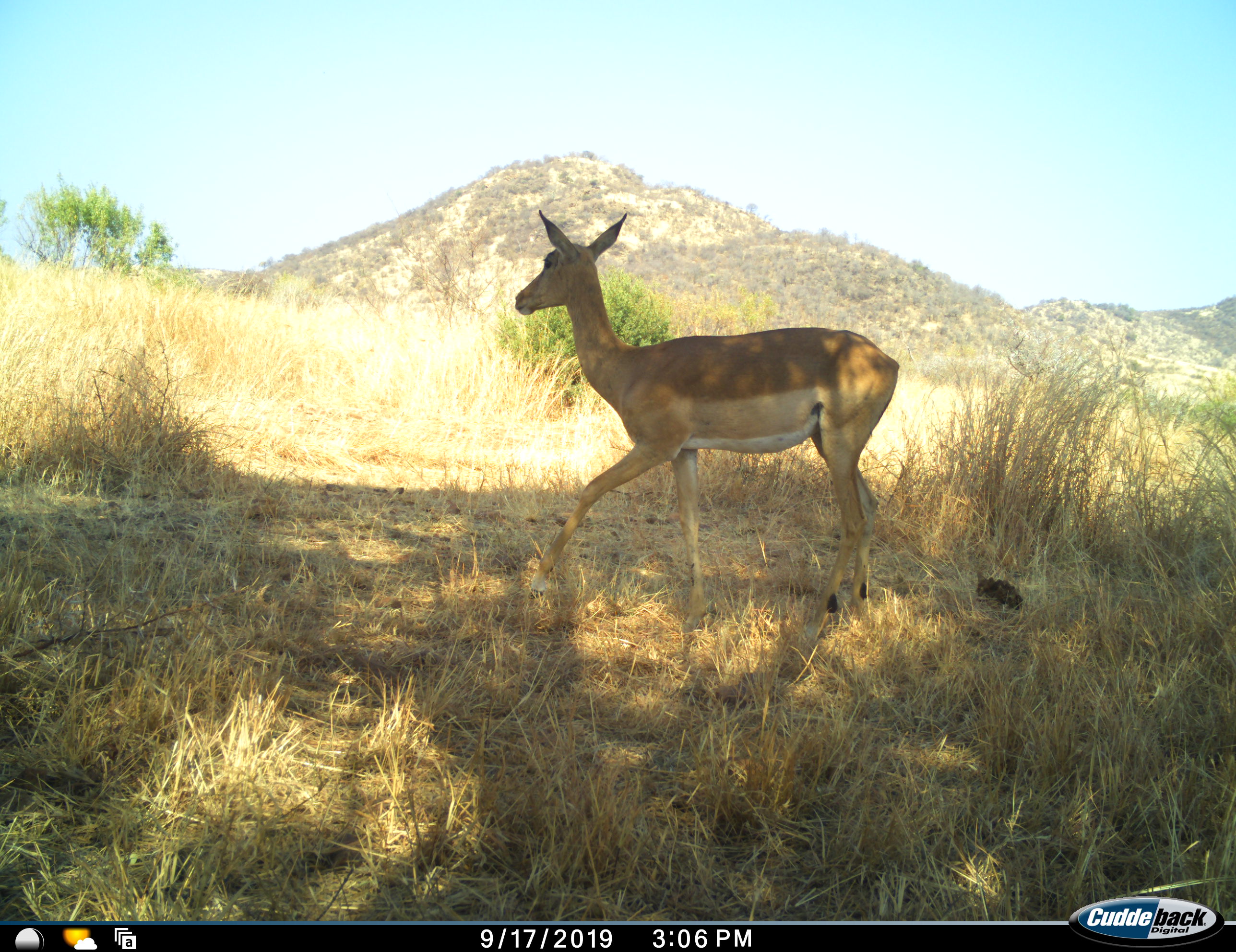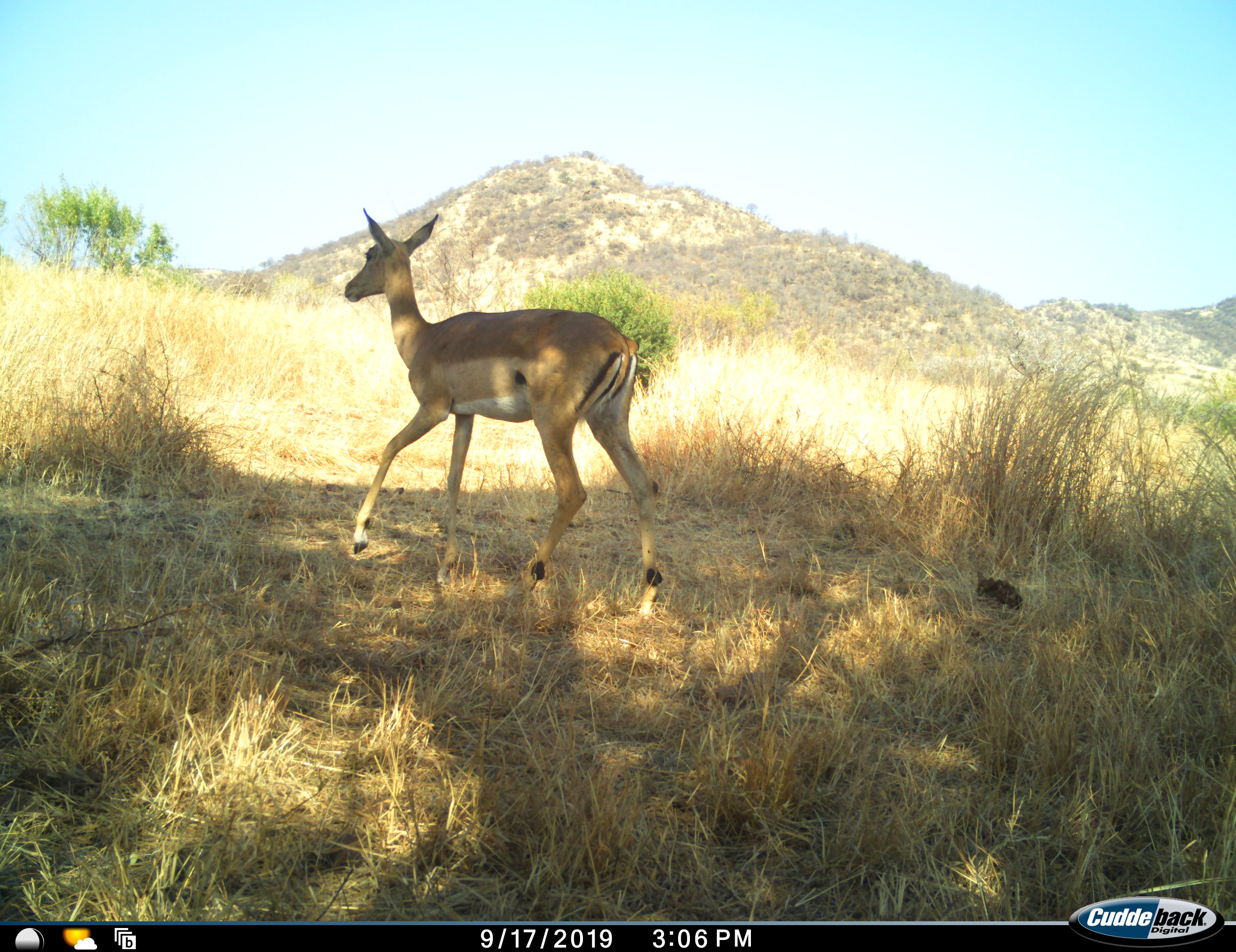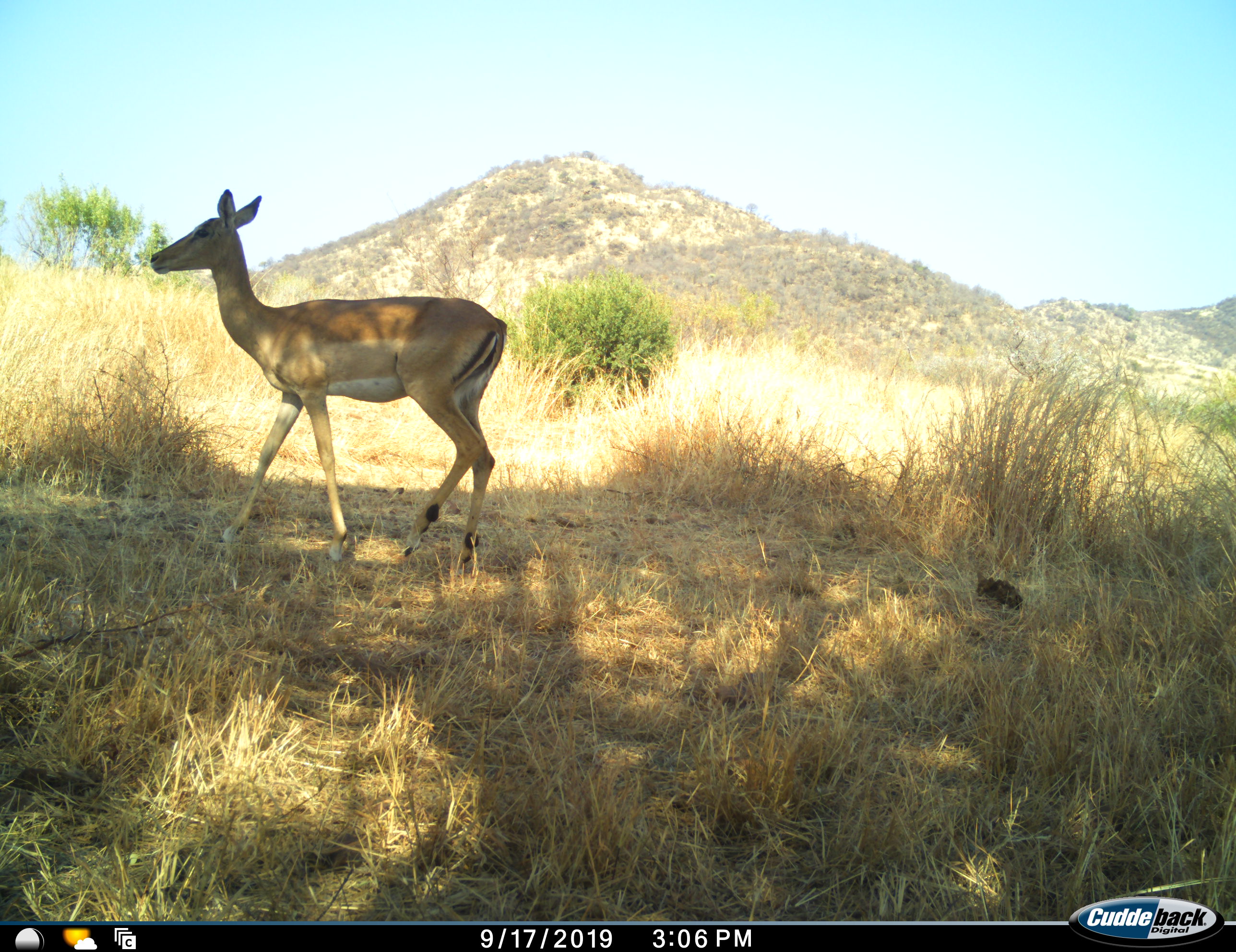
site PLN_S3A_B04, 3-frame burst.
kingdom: Animalia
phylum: Chordata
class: Mammalia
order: Artiodactyla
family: Bovidae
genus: Aepyceros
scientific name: Aepyceros melampus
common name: impala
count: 1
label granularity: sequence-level